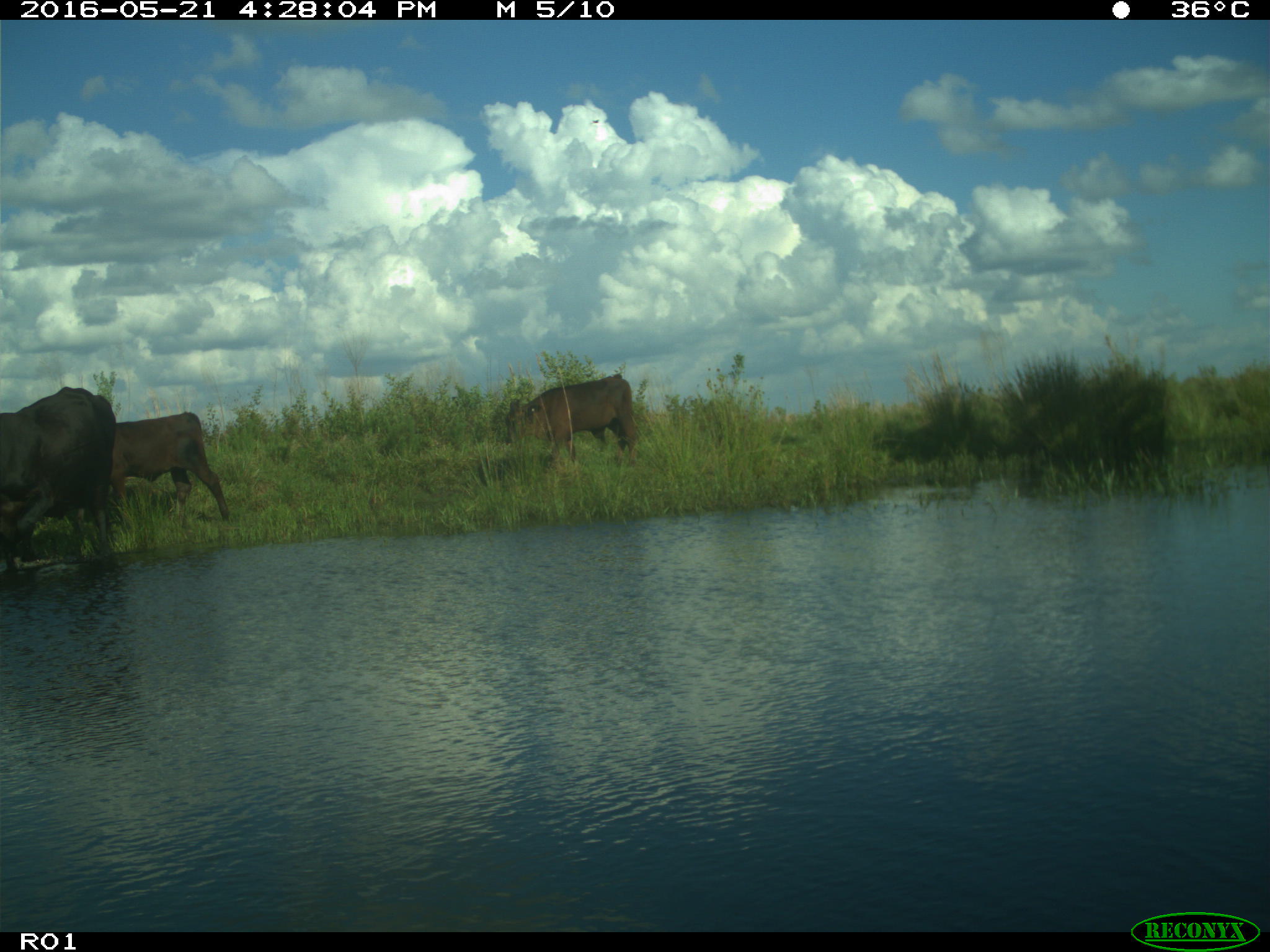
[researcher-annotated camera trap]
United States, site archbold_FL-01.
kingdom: Animalia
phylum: Chordata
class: Mammalia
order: Artiodactyla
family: Bovidae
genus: Bos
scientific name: Bos taurus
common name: domestic cow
Bos taurus (domestic cow).